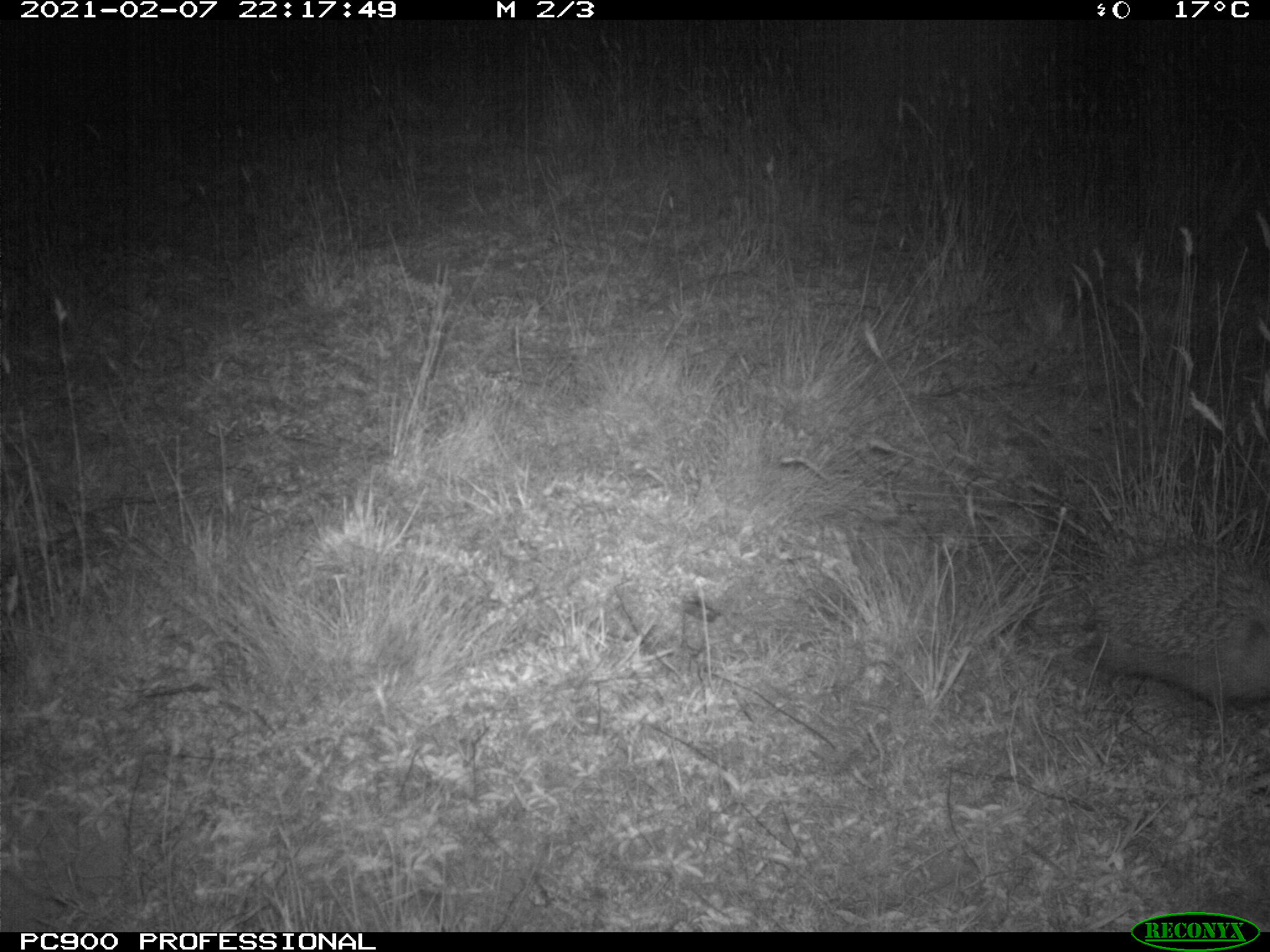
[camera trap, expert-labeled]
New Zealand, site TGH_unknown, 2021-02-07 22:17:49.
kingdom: Animalia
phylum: Chordata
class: Mammalia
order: Eulipotyphla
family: Erinaceidae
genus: Erinaceus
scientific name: Erinaceus europaeus europaeus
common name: european hedgehog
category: hedgehog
Hedgehog (european hedgehog) (Erinaceus europaeus europaeus).